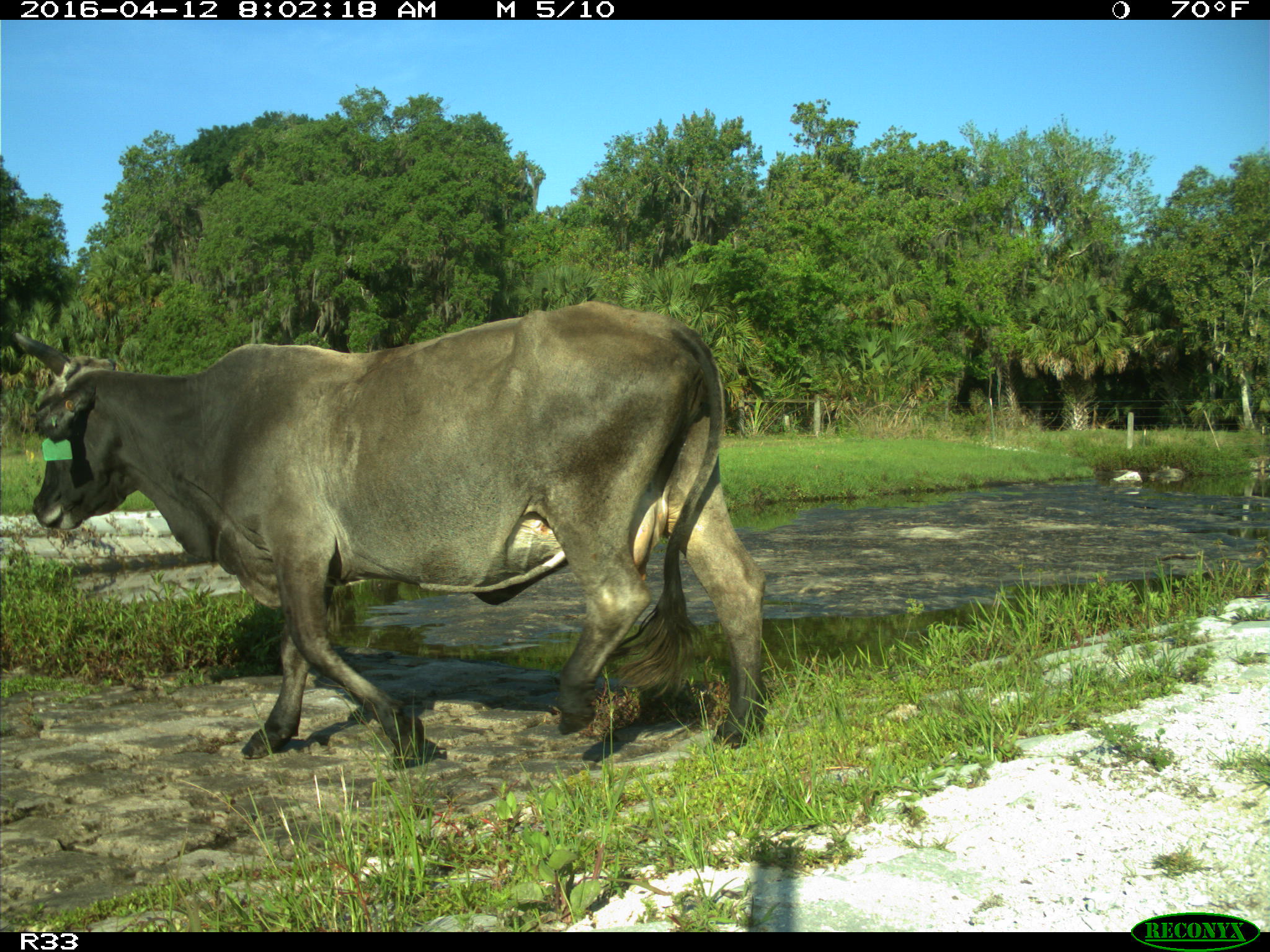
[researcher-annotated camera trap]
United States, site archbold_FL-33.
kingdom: Animalia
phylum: Chordata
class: Mammalia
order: Artiodactyla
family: Bovidae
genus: Bos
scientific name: Bos taurus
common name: domestic cow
Bos taurus (domestic cow).